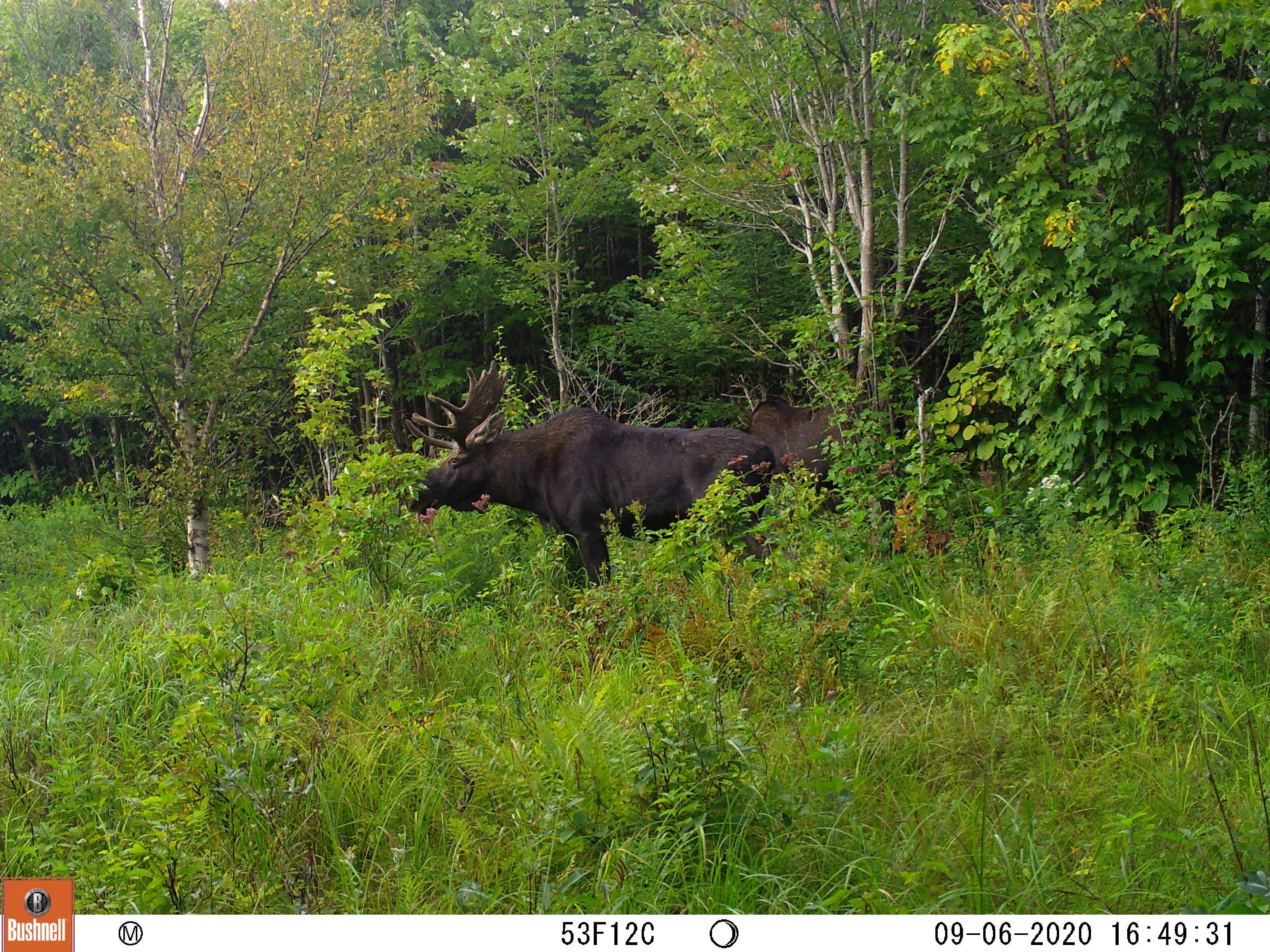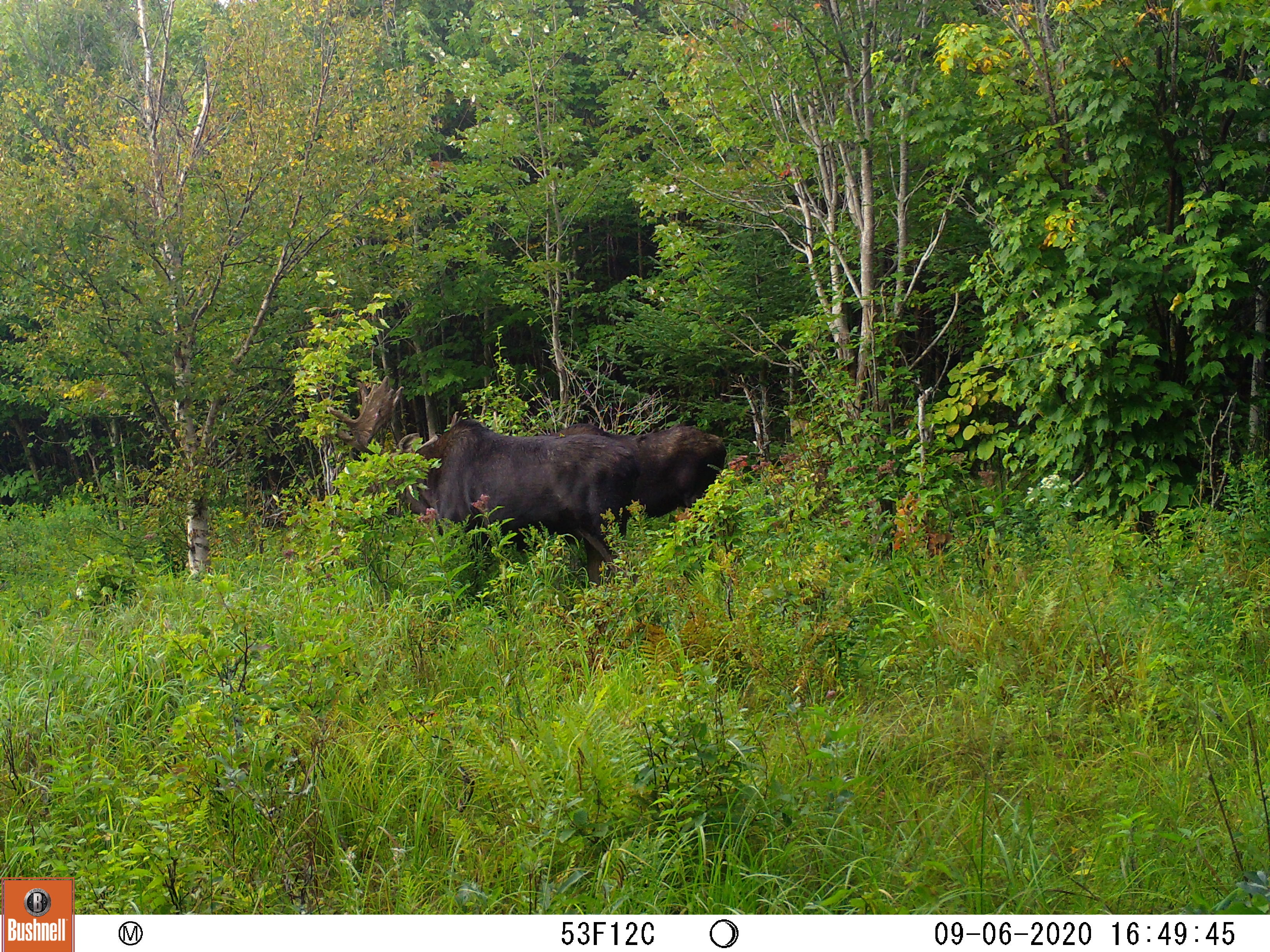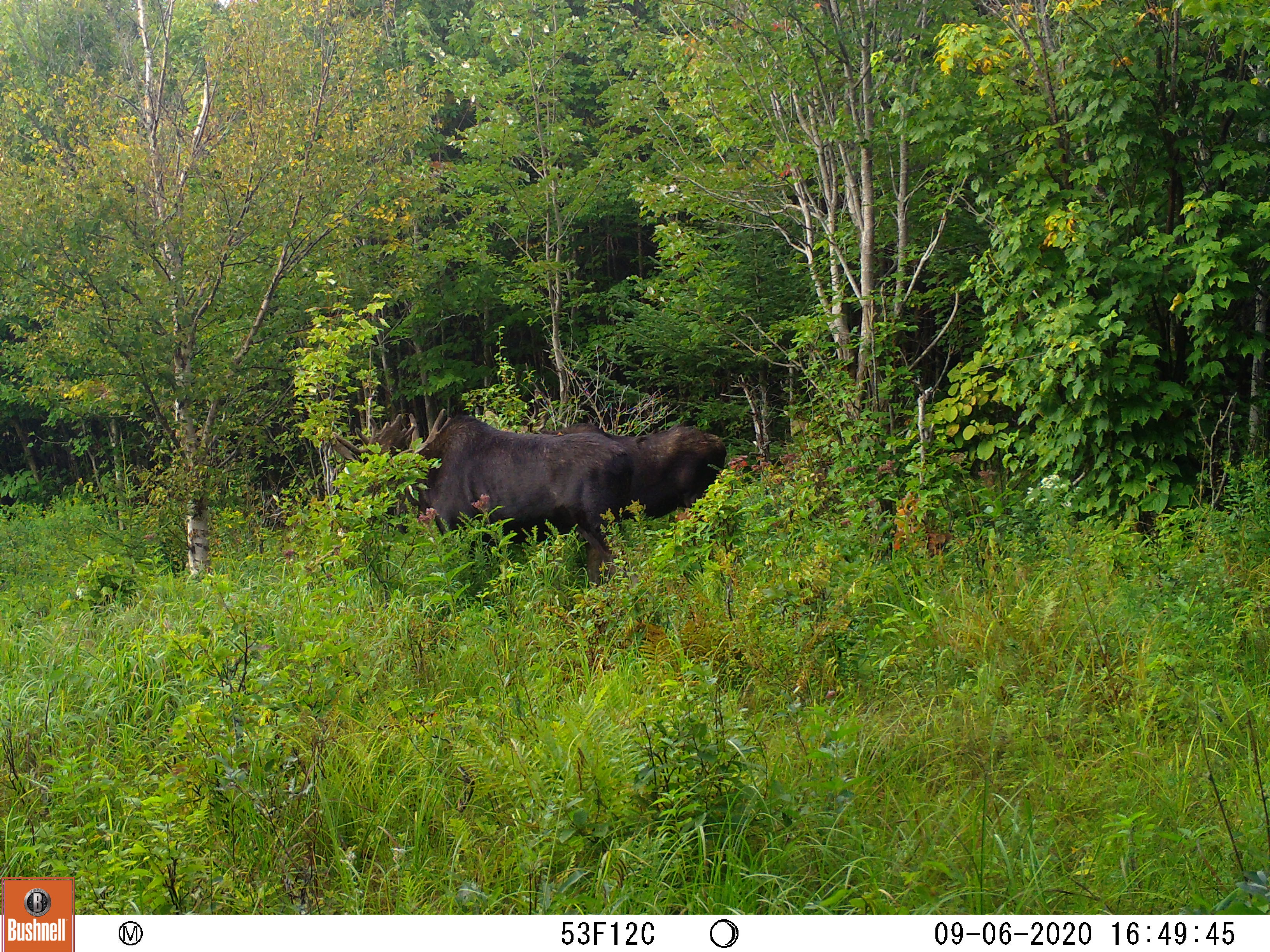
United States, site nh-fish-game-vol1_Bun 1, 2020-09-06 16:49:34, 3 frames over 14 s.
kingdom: Animalia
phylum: Chordata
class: Mammalia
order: Artiodactyla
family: Cervidae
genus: Alces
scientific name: Alces alces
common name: moose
Moose (Alces alces).